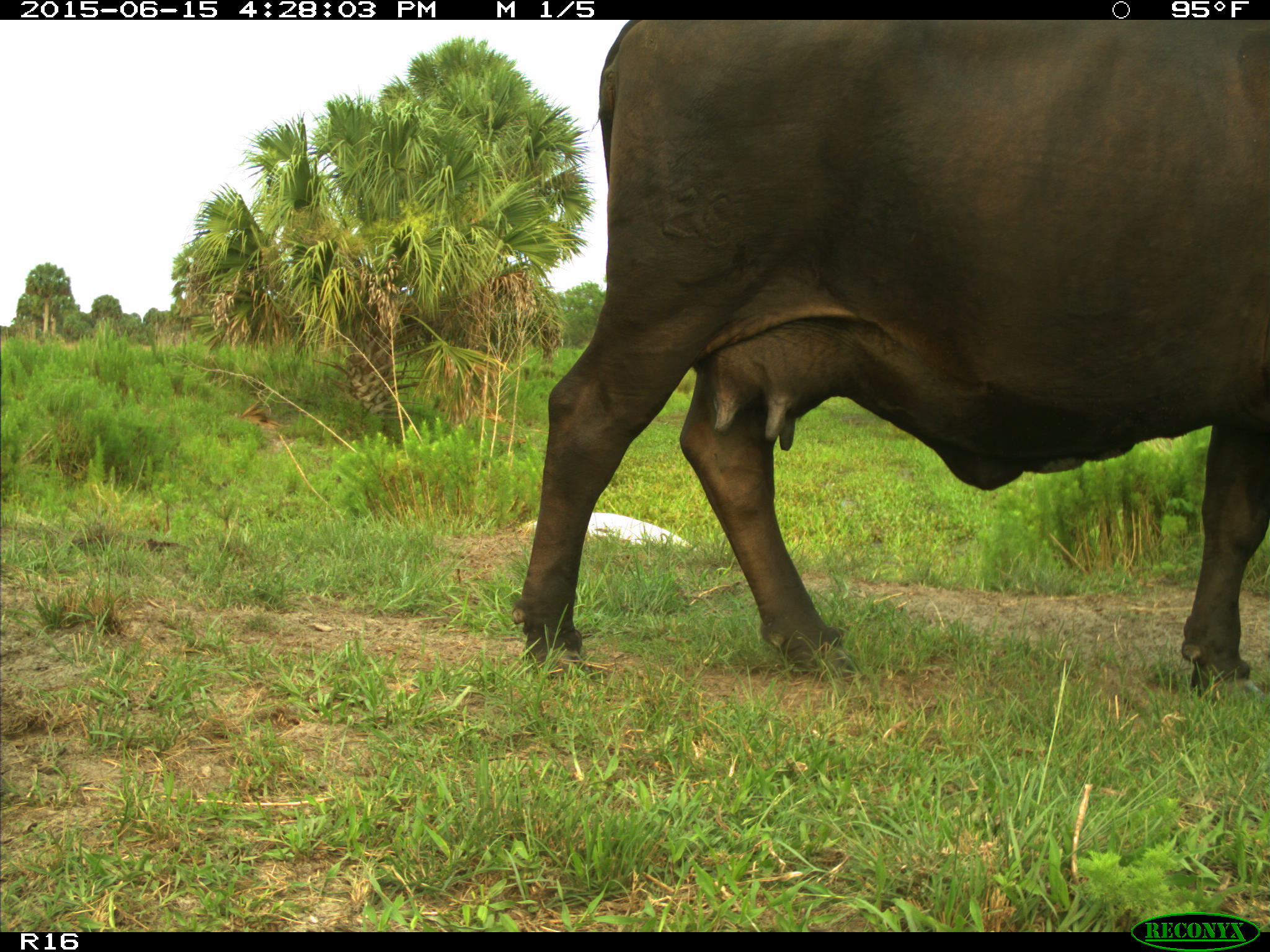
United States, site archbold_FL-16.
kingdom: Animalia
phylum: Chordata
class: Mammalia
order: Artiodactyla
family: Bovidae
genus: Bos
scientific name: Bos taurus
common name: domestic cow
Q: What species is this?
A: Bos taurus (domestic cow).